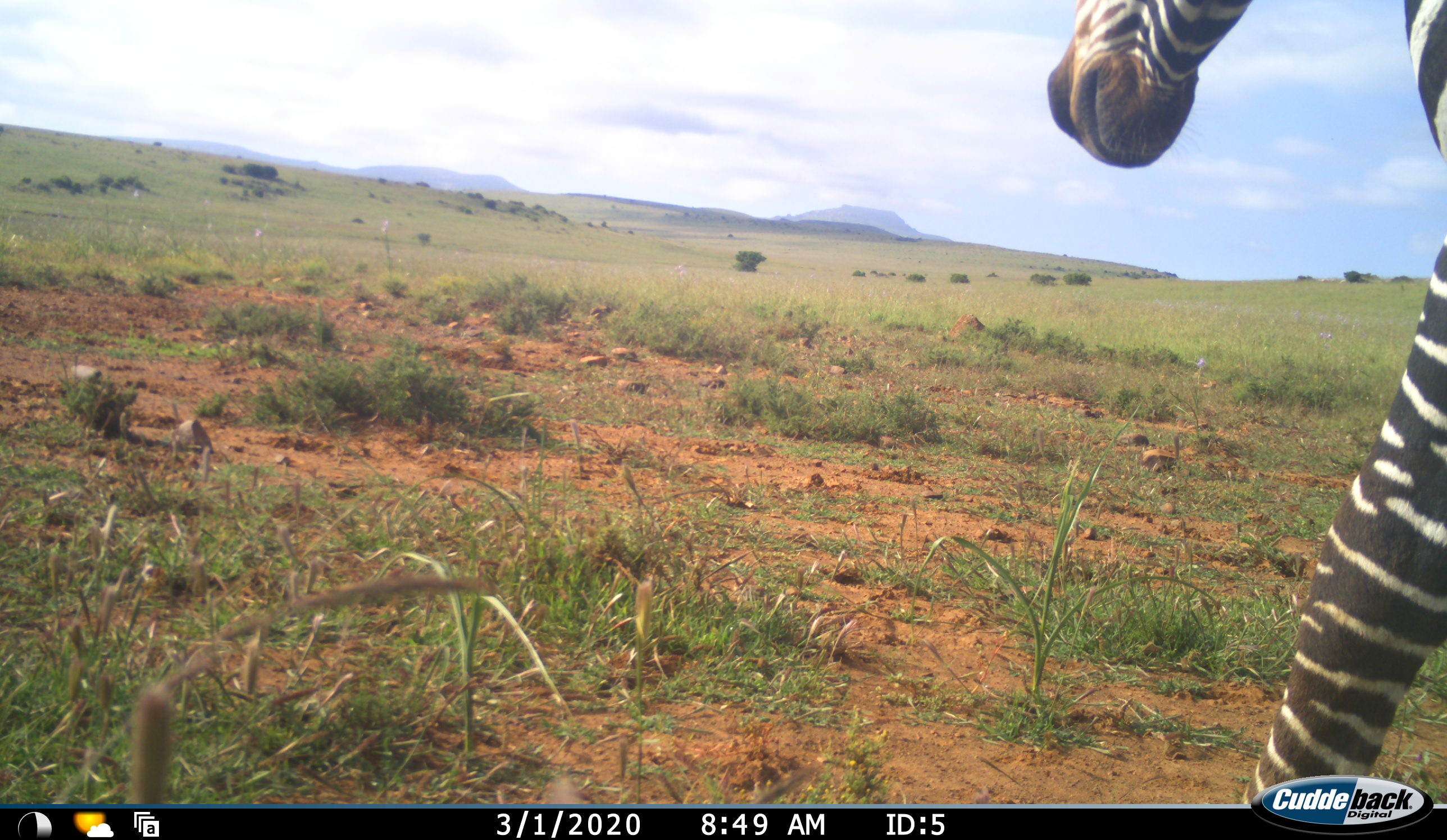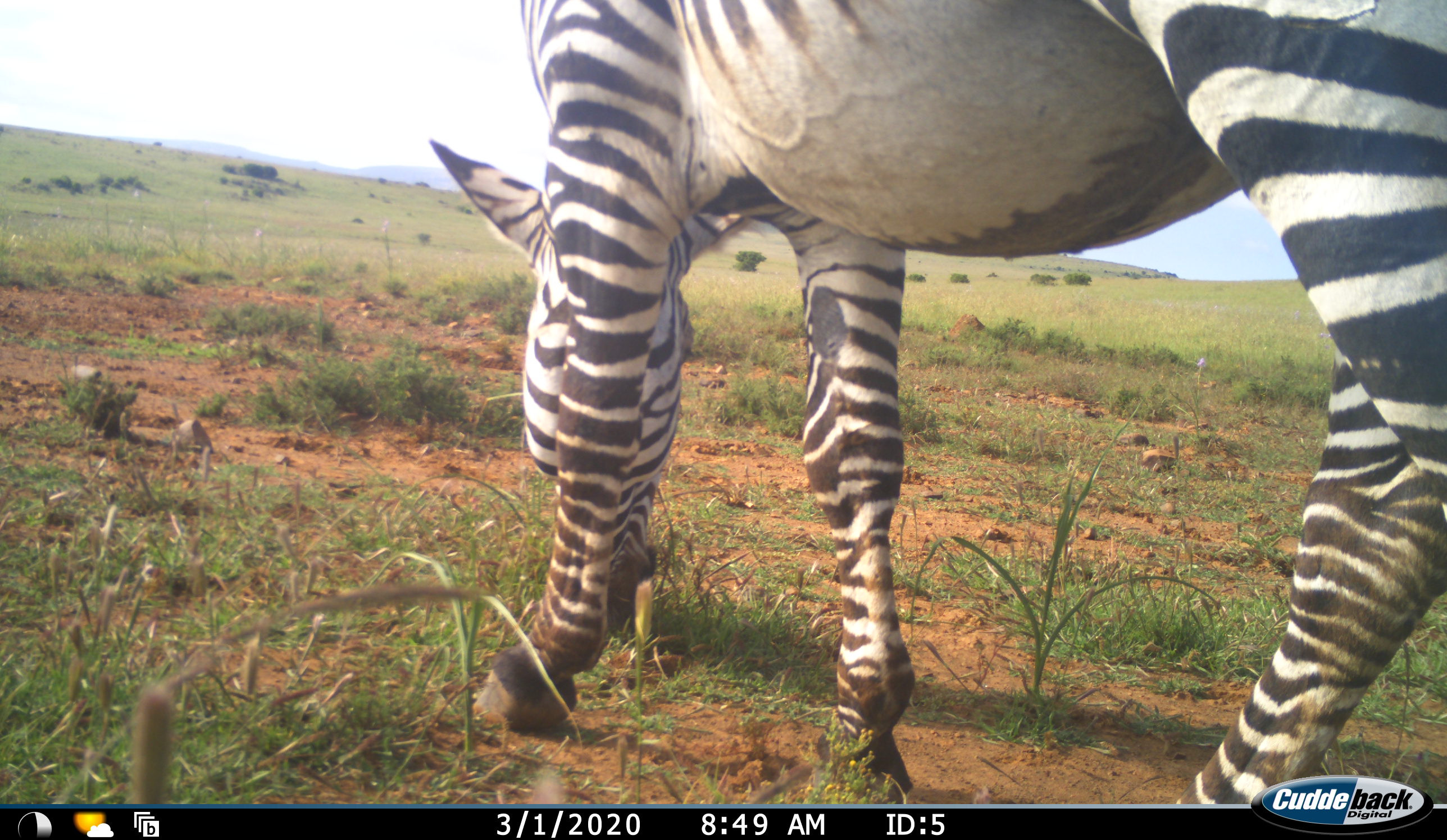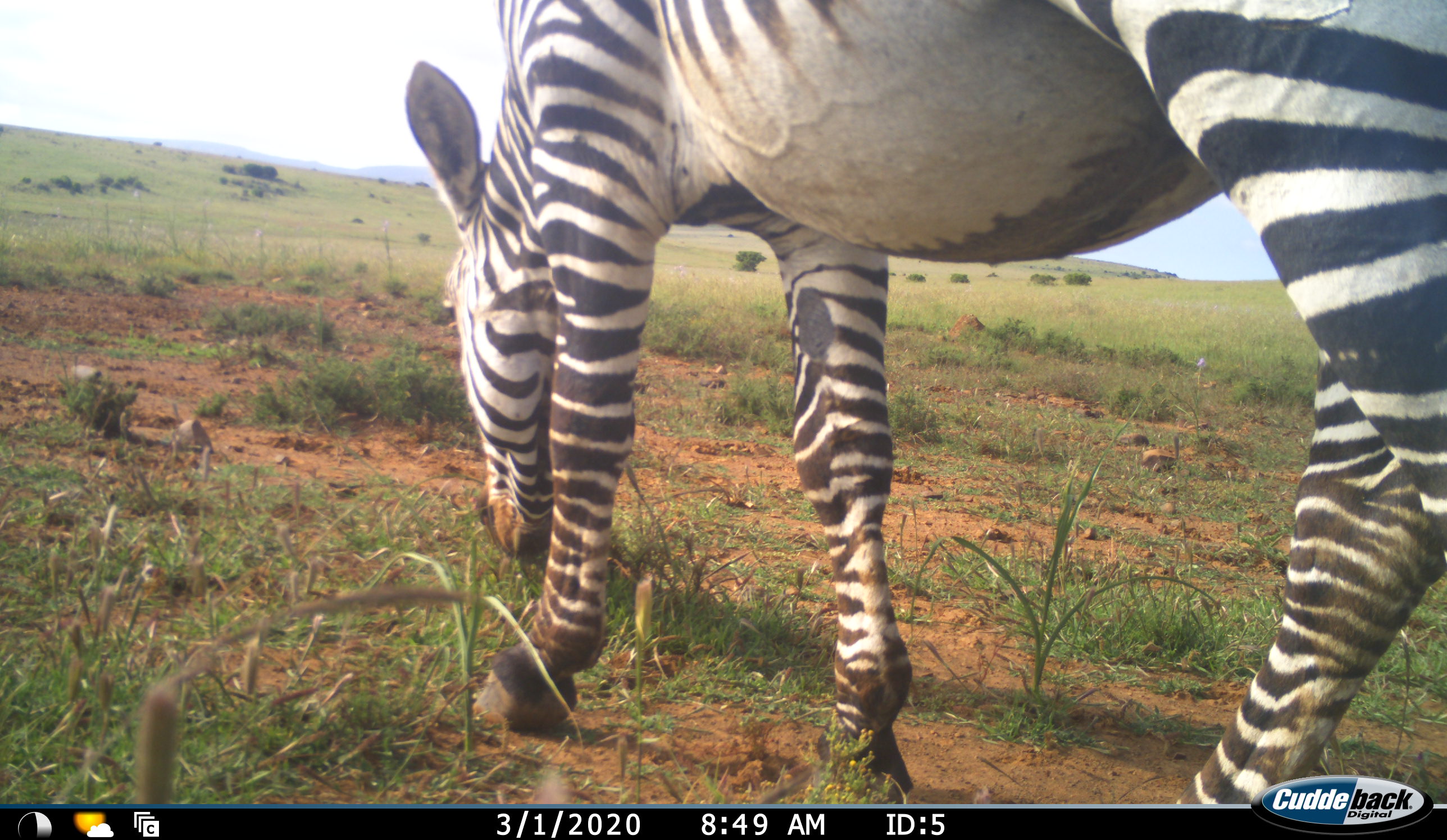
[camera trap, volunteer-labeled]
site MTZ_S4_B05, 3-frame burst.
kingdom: Animalia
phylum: Chordata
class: Mammalia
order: Perissodactyla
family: Equidae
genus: Equus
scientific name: Equus zebra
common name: mountain zebra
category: zebramountain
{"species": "zebramountain (mountain zebra) (Equus zebra)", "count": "1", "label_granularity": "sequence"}